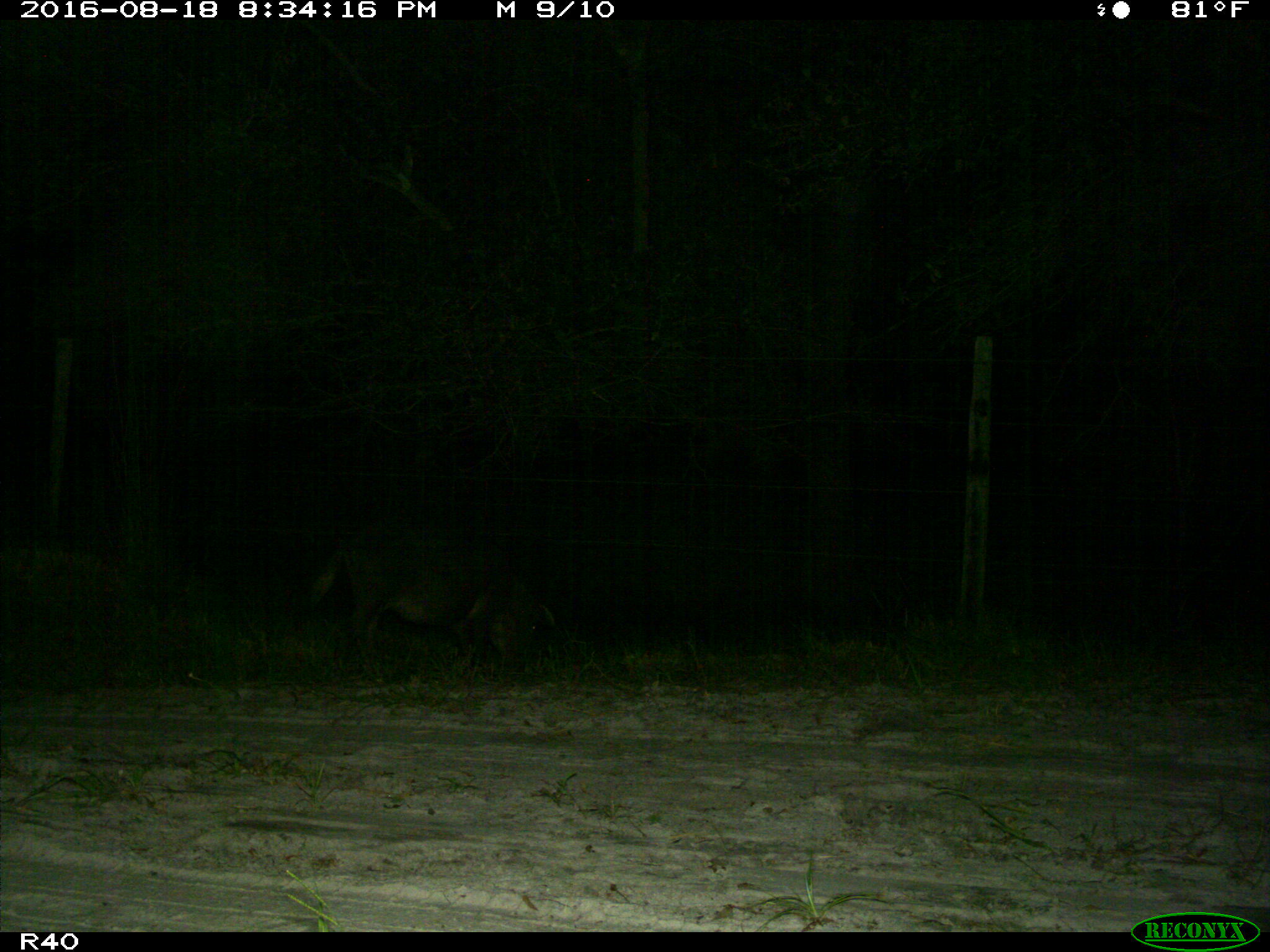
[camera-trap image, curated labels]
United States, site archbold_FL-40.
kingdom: Animalia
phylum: Chordata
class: Mammalia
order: Artiodactyla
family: Suidae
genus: Sus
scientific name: Sus scrofa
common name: wild boar